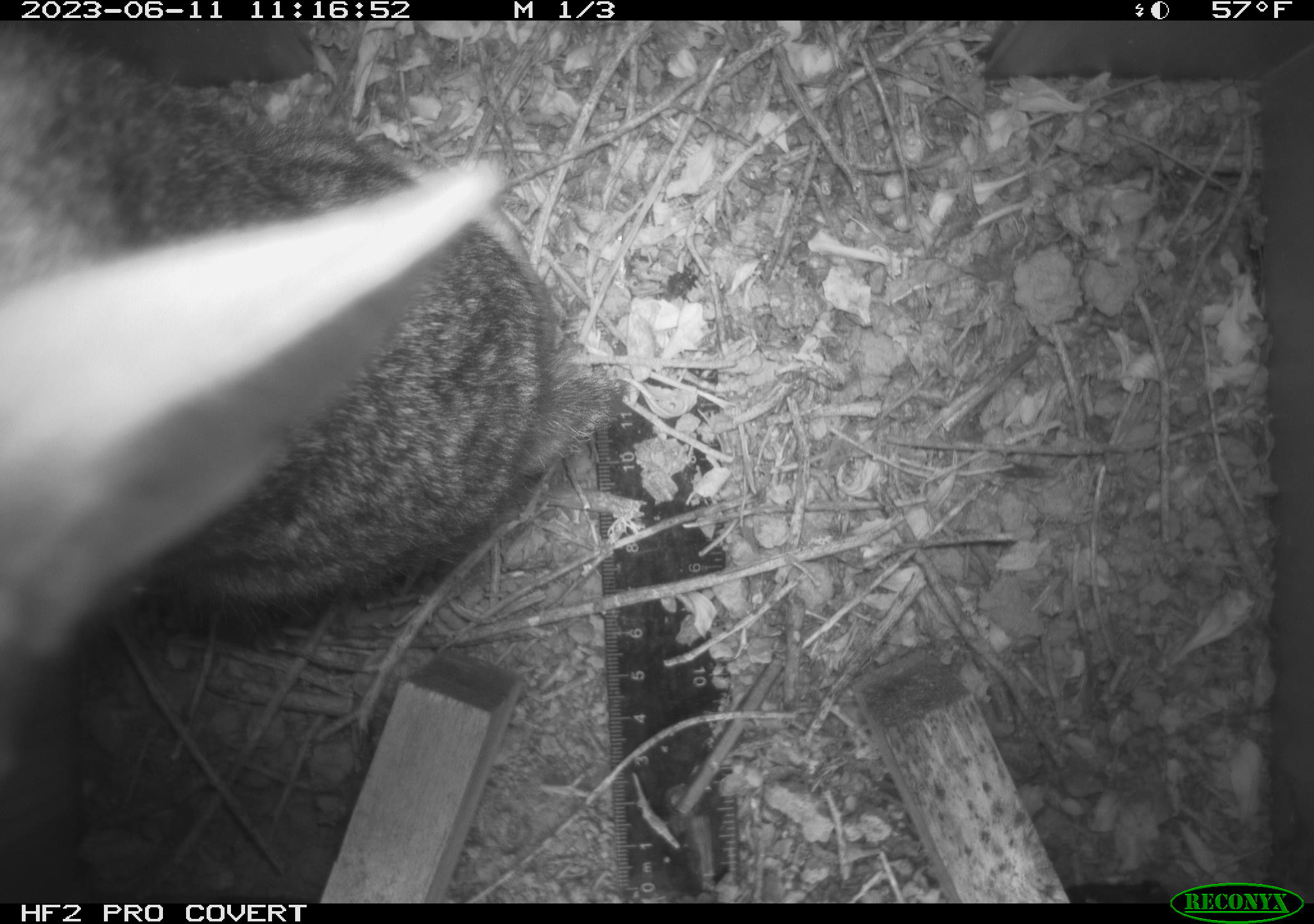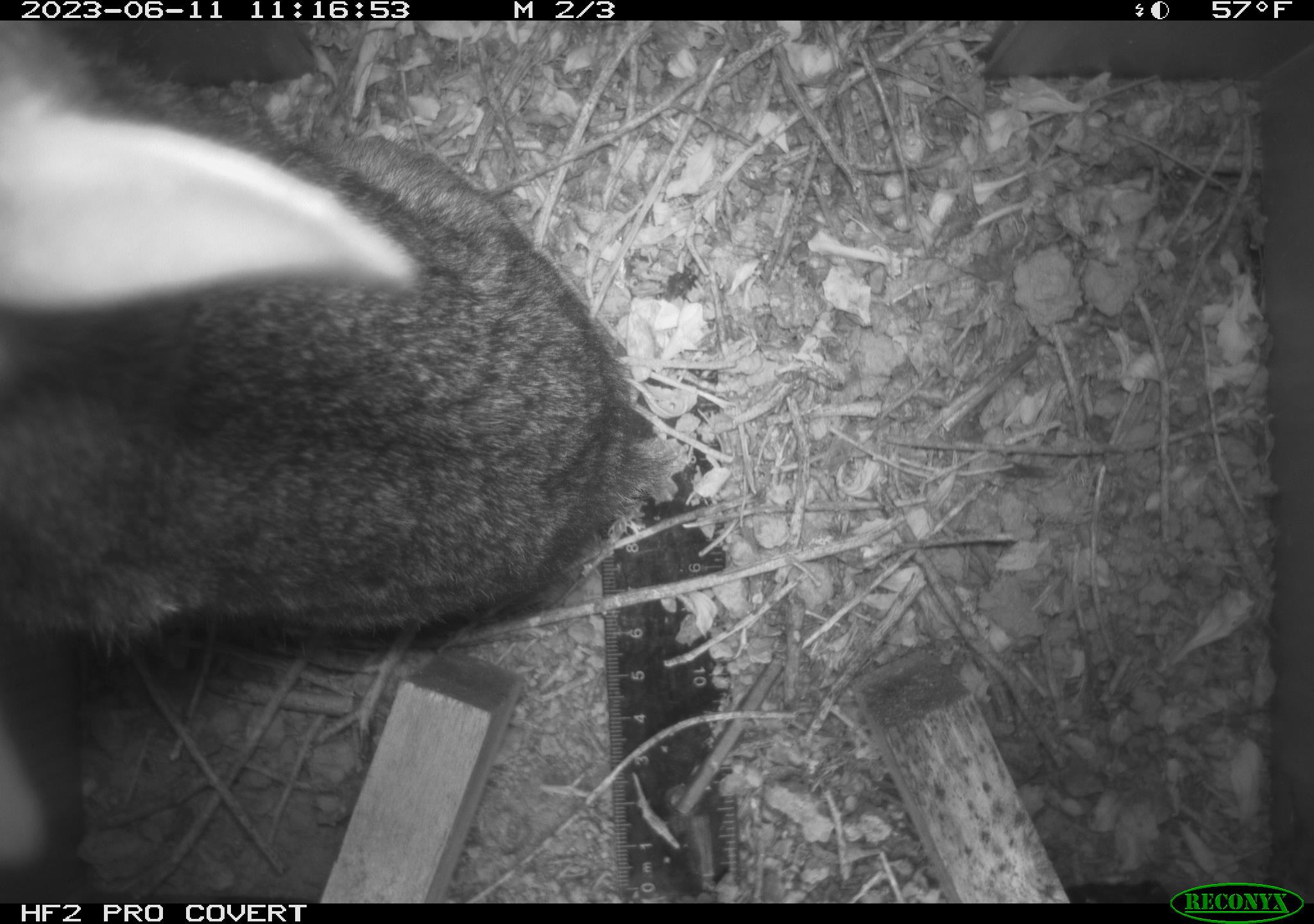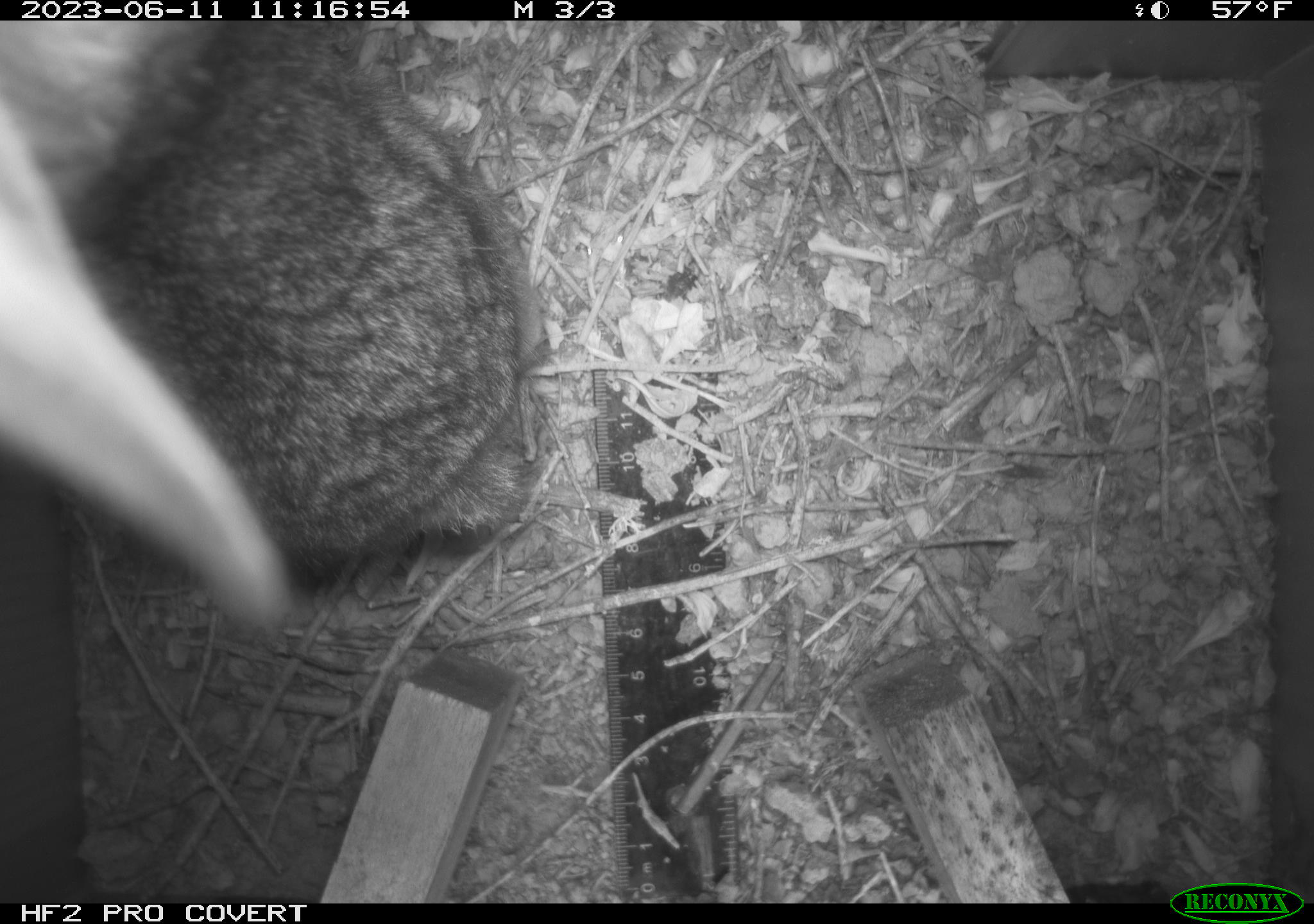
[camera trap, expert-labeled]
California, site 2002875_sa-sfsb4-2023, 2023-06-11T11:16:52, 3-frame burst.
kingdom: Animalia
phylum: Chordata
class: Mammalia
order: Lagomorpha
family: Leporidae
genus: Sylvilagus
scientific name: Sylvilagus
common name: cottontail rabbits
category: sylvilagus species